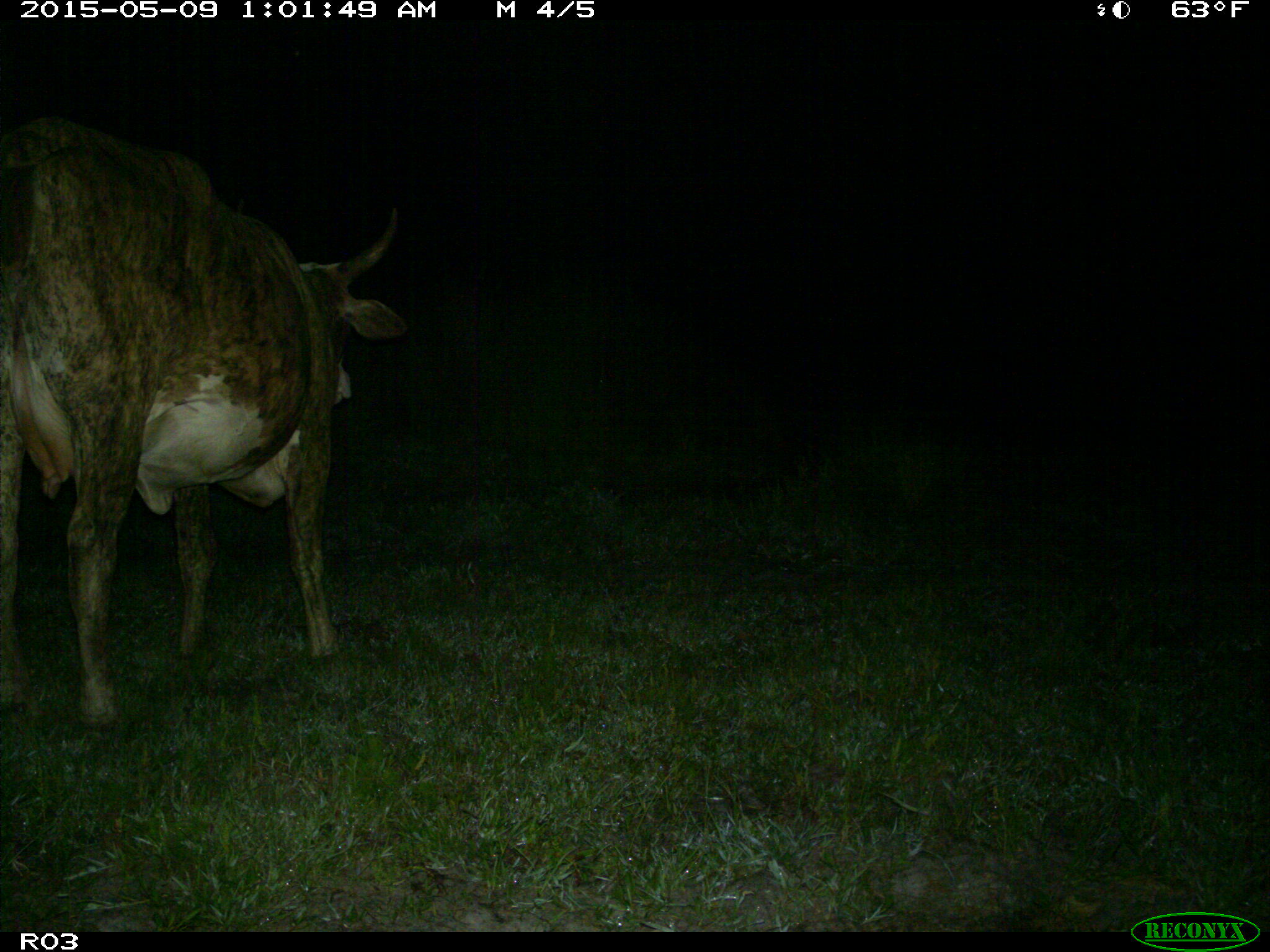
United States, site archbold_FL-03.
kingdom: Animalia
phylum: Chordata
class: Mammalia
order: Artiodactyla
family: Bovidae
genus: Bos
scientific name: Bos taurus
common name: domestic cow